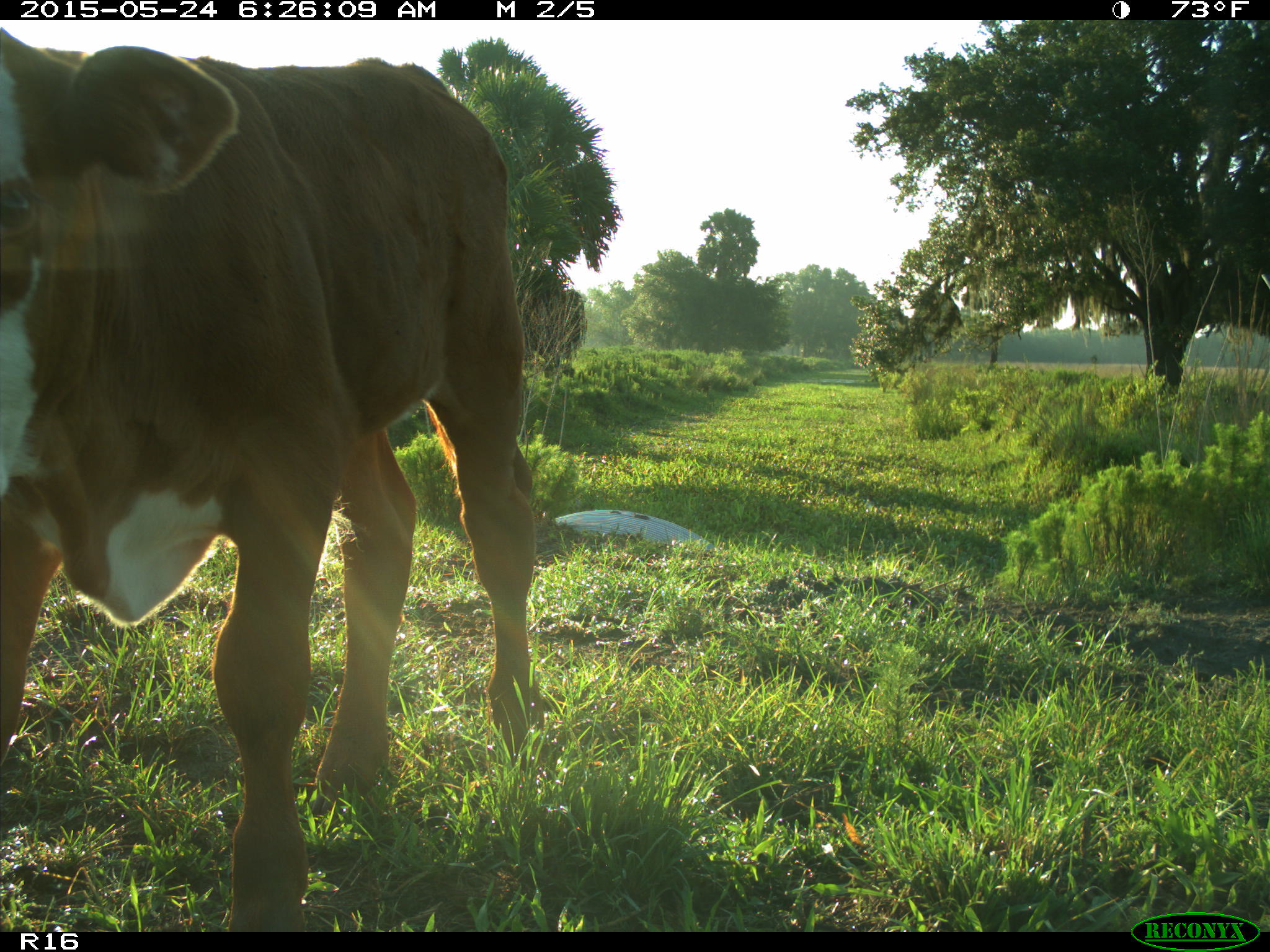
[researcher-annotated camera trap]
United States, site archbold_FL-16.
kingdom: Animalia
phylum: Chordata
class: Mammalia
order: Artiodactyla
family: Bovidae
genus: Bos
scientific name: Bos taurus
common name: domestic cow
Bos taurus (domestic cow).